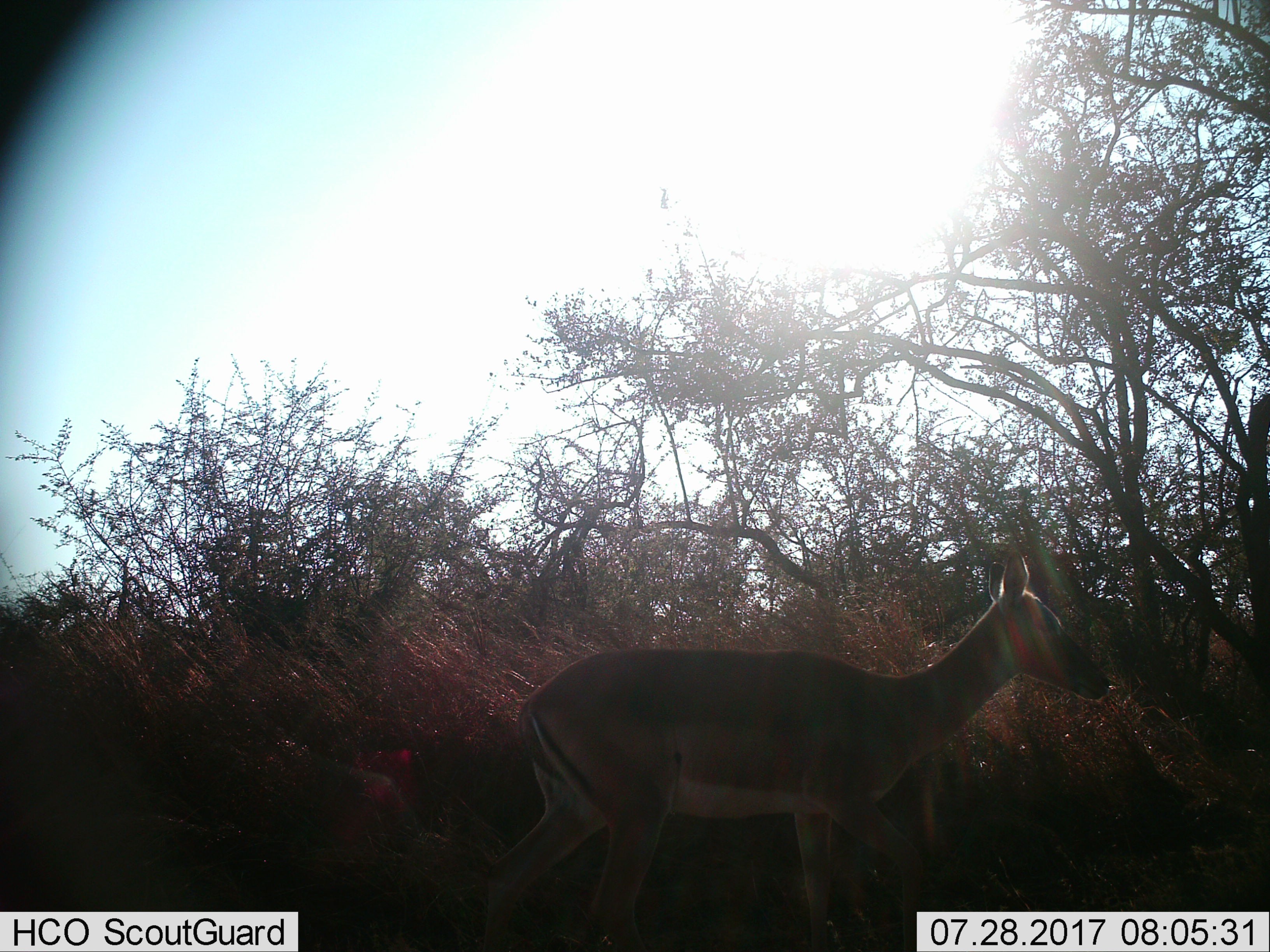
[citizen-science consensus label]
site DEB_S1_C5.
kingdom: Animalia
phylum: Chordata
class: Mammalia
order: Artiodactyla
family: Bovidae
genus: Aepyceros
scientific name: Aepyceros melampus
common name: impala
Impala (Aepyceros melampus), count 1. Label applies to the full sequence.